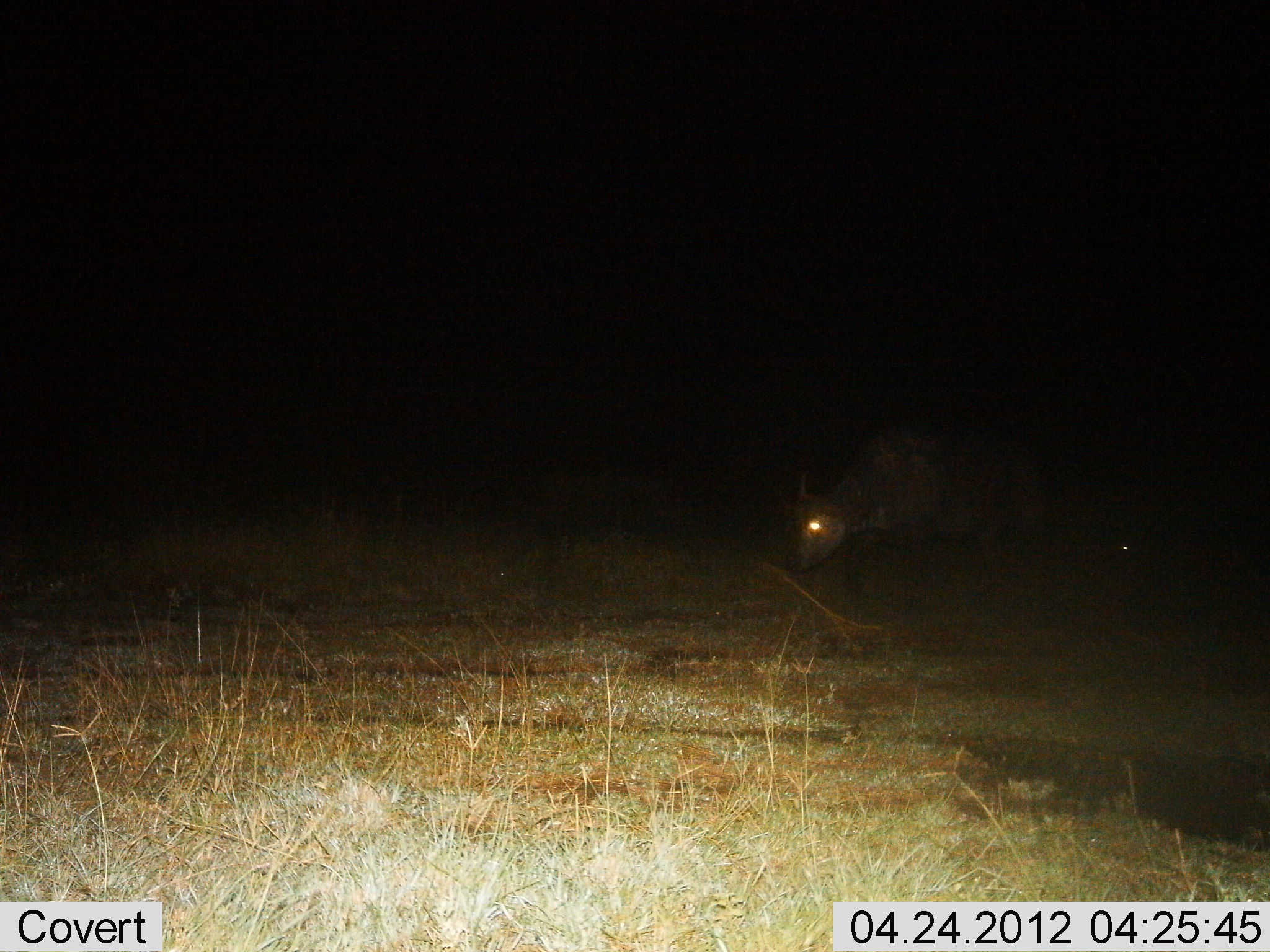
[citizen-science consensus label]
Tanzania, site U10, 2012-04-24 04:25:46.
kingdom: Animalia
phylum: Chordata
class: Mammalia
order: Artiodactyla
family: Bovidae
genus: Connochaetes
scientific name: Connochaetes taurinus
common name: blue wildebeest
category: wildebeest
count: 1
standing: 43%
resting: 0%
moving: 43%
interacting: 0%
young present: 0%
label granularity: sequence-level